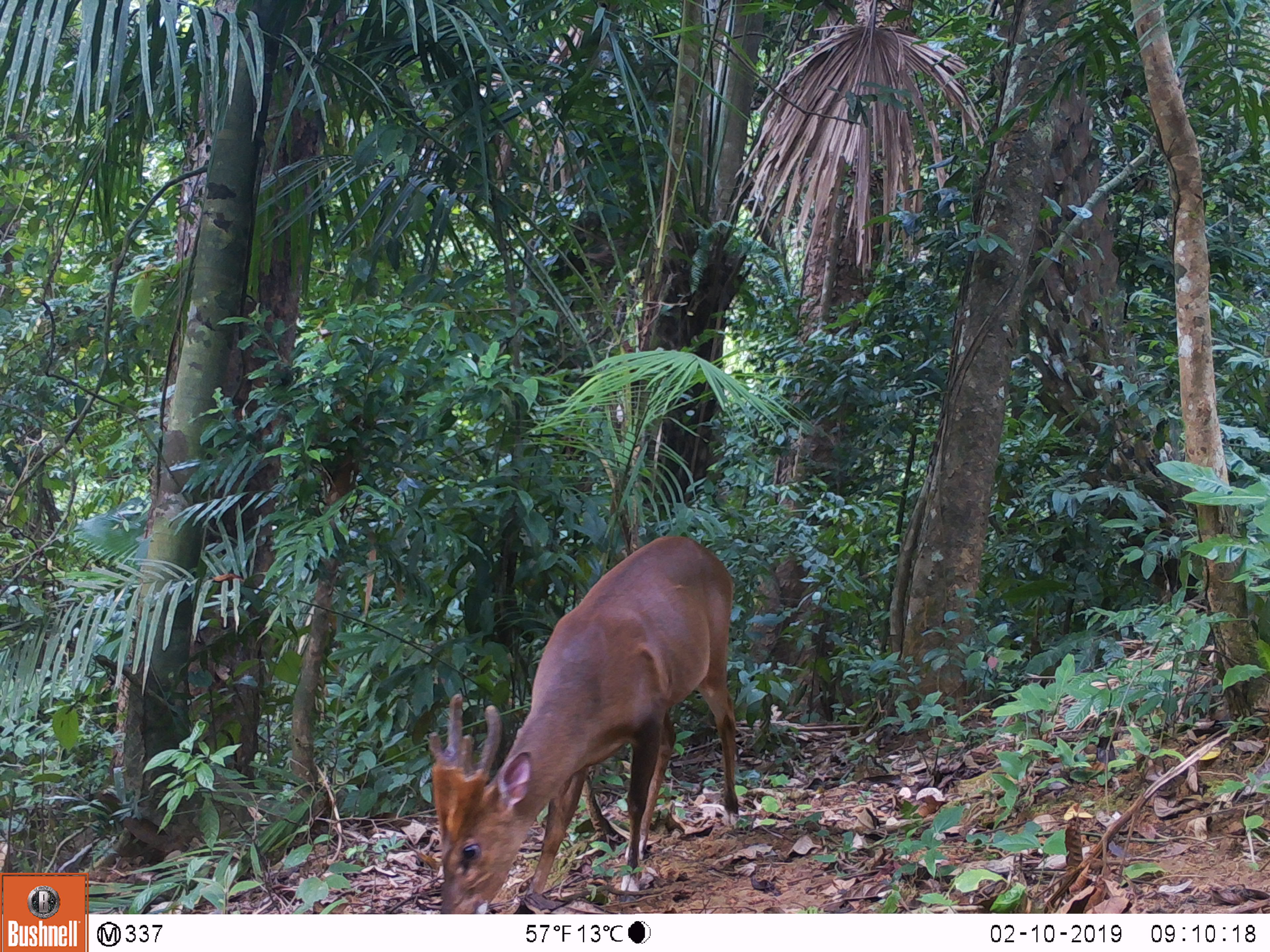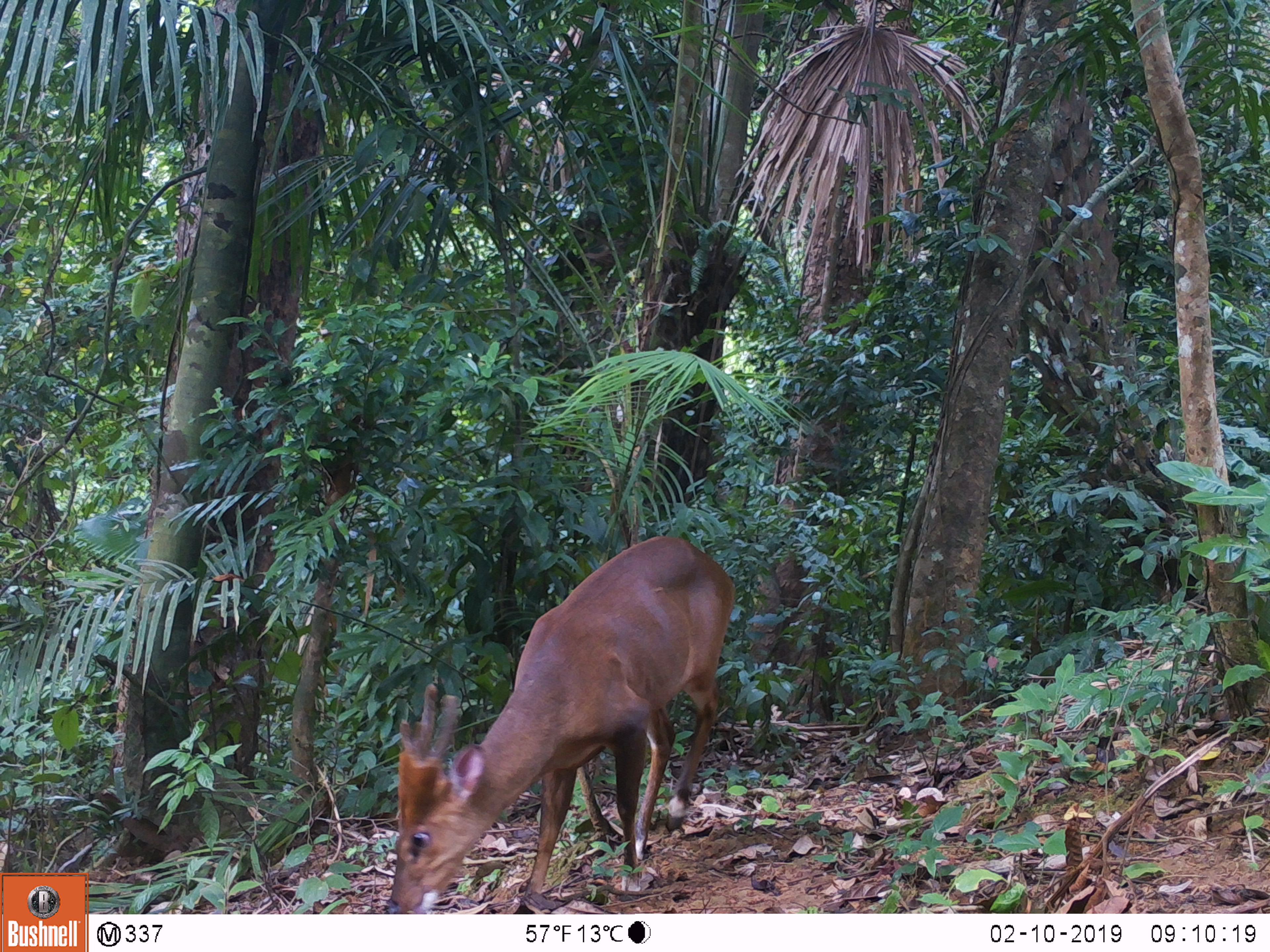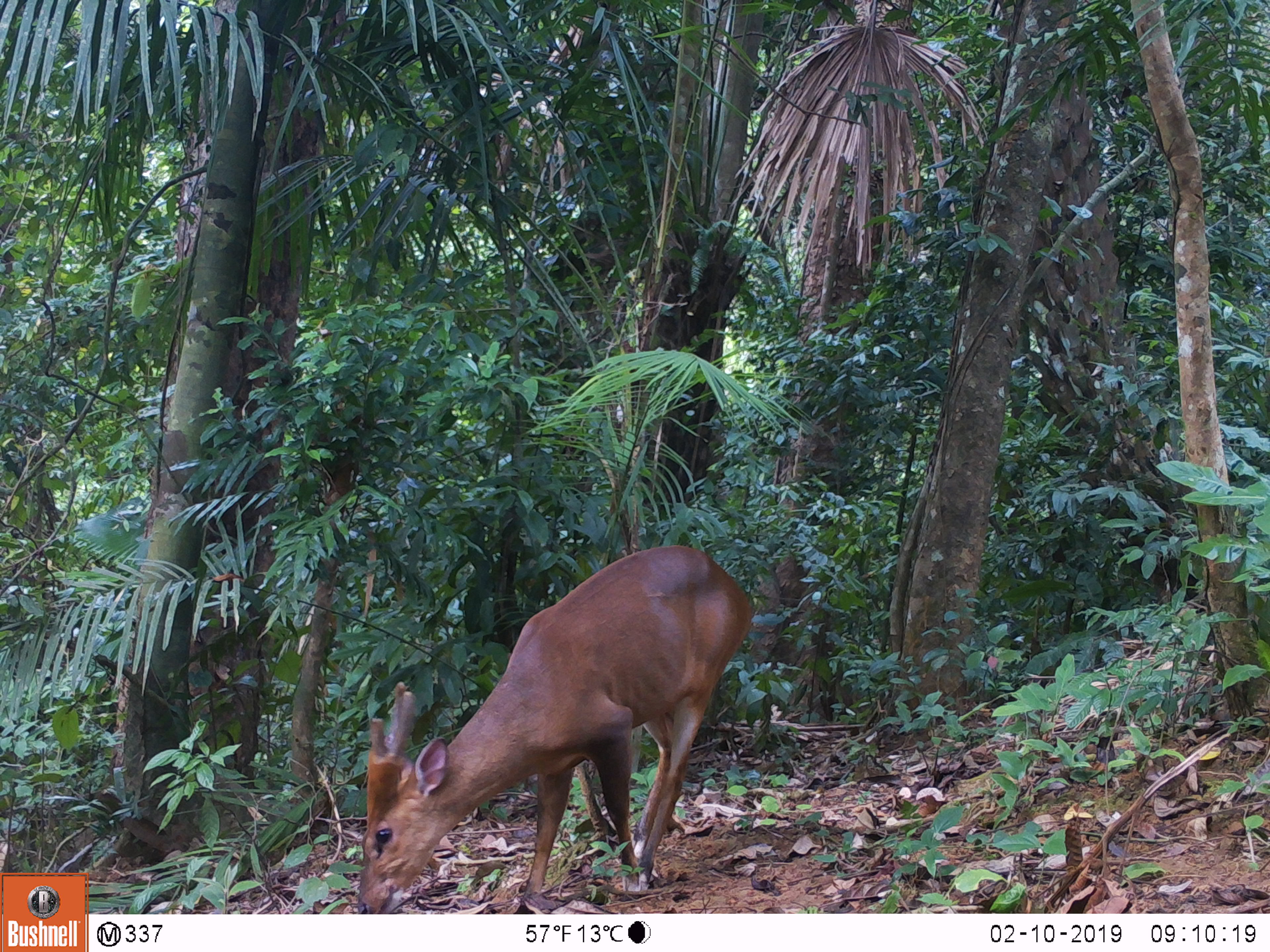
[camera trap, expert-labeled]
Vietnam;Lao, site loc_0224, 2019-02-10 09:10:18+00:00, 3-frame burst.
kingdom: Animalia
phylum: Chordata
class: Mammalia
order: Artiodactyla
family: Cervidae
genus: Muntiacus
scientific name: Muntiacus vuquangensis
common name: large-antlered muntjac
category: large antlered muntjac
Large antlered muntjac (large-antlered muntjac) (Muntiacus vuquangensis). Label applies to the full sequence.